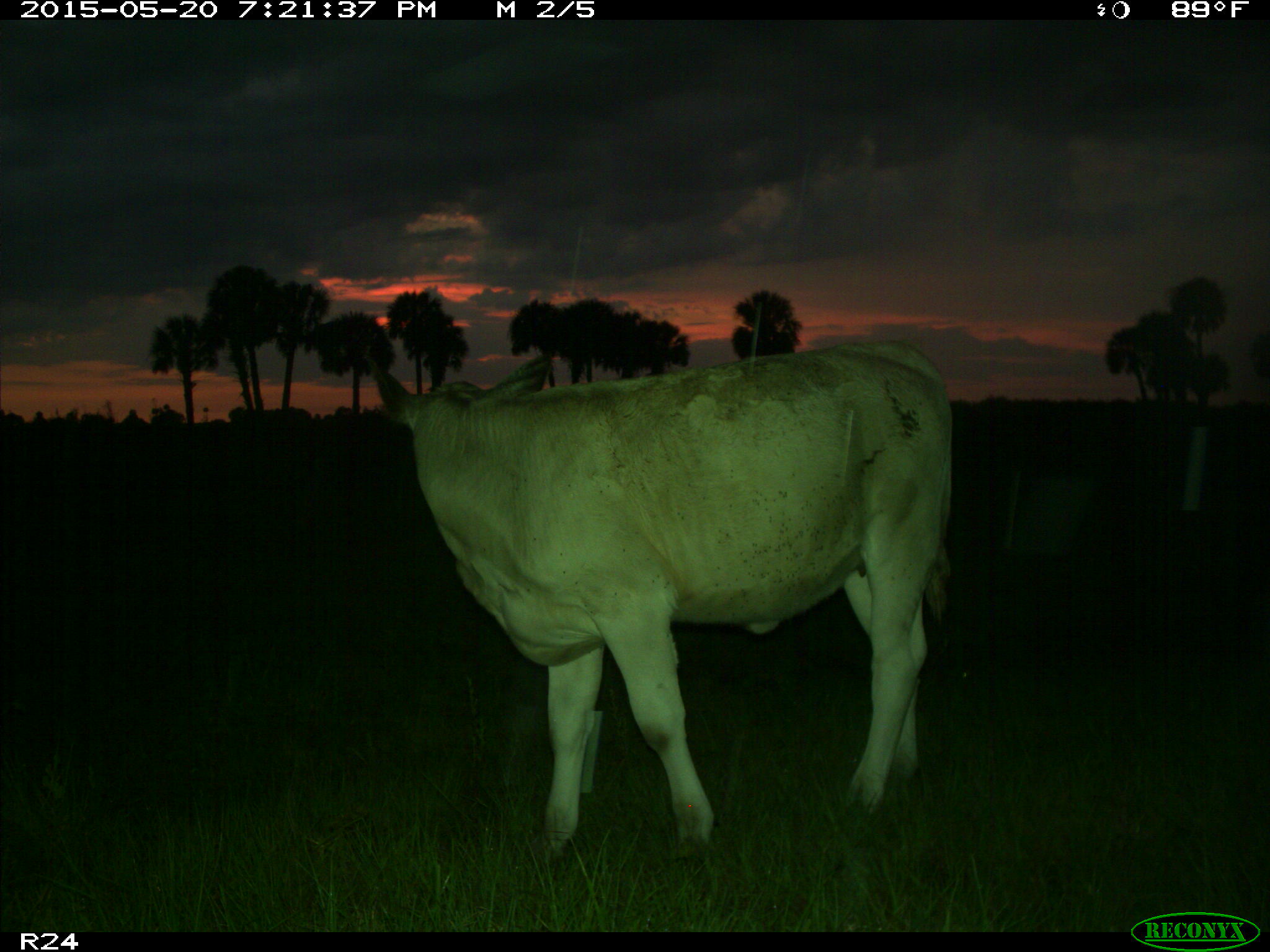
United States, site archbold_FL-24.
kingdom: Animalia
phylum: Chordata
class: Mammalia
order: Artiodactyla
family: Bovidae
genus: Bos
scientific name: Bos taurus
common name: domestic cow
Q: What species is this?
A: Bos taurus (domestic cow).